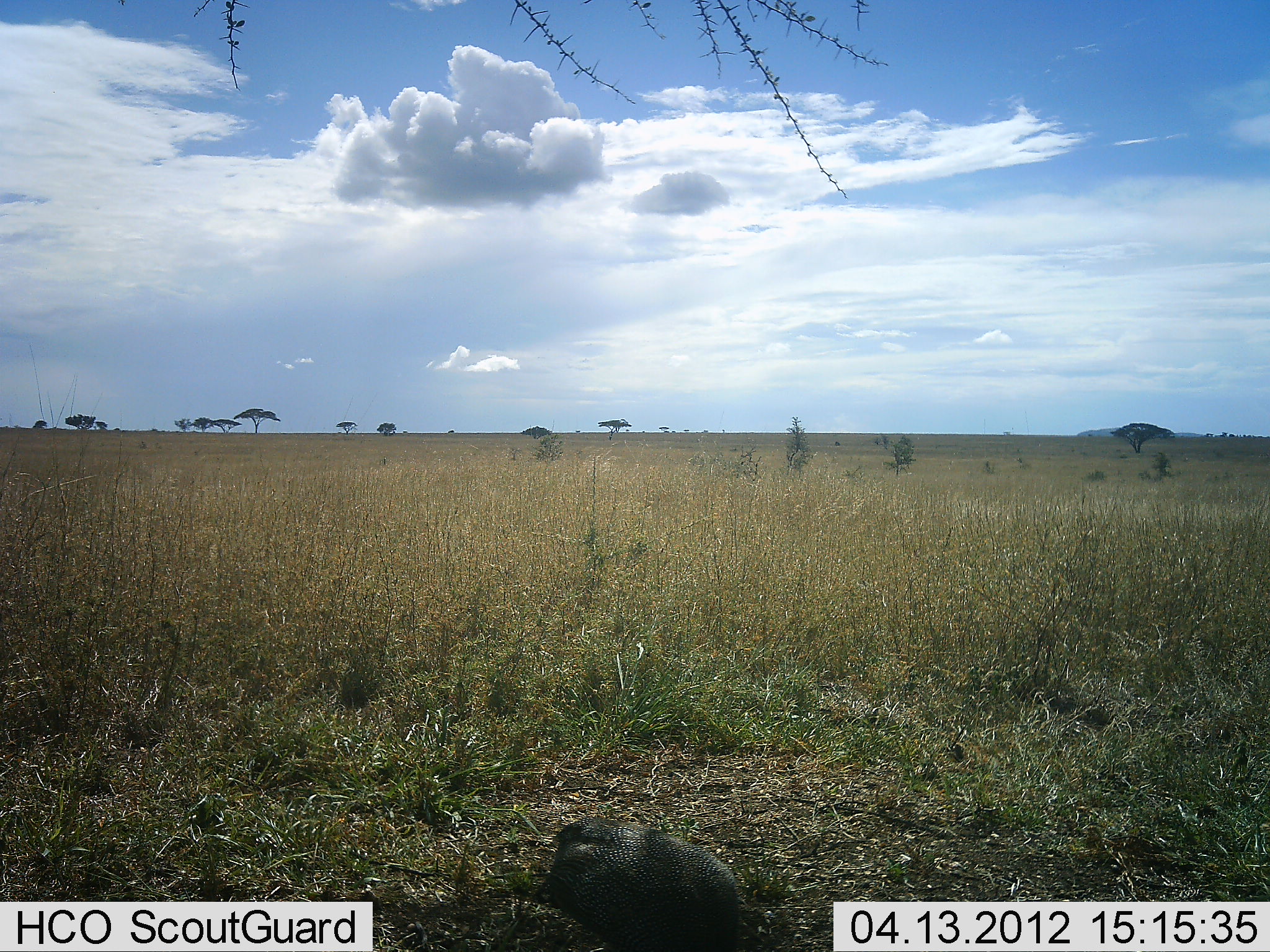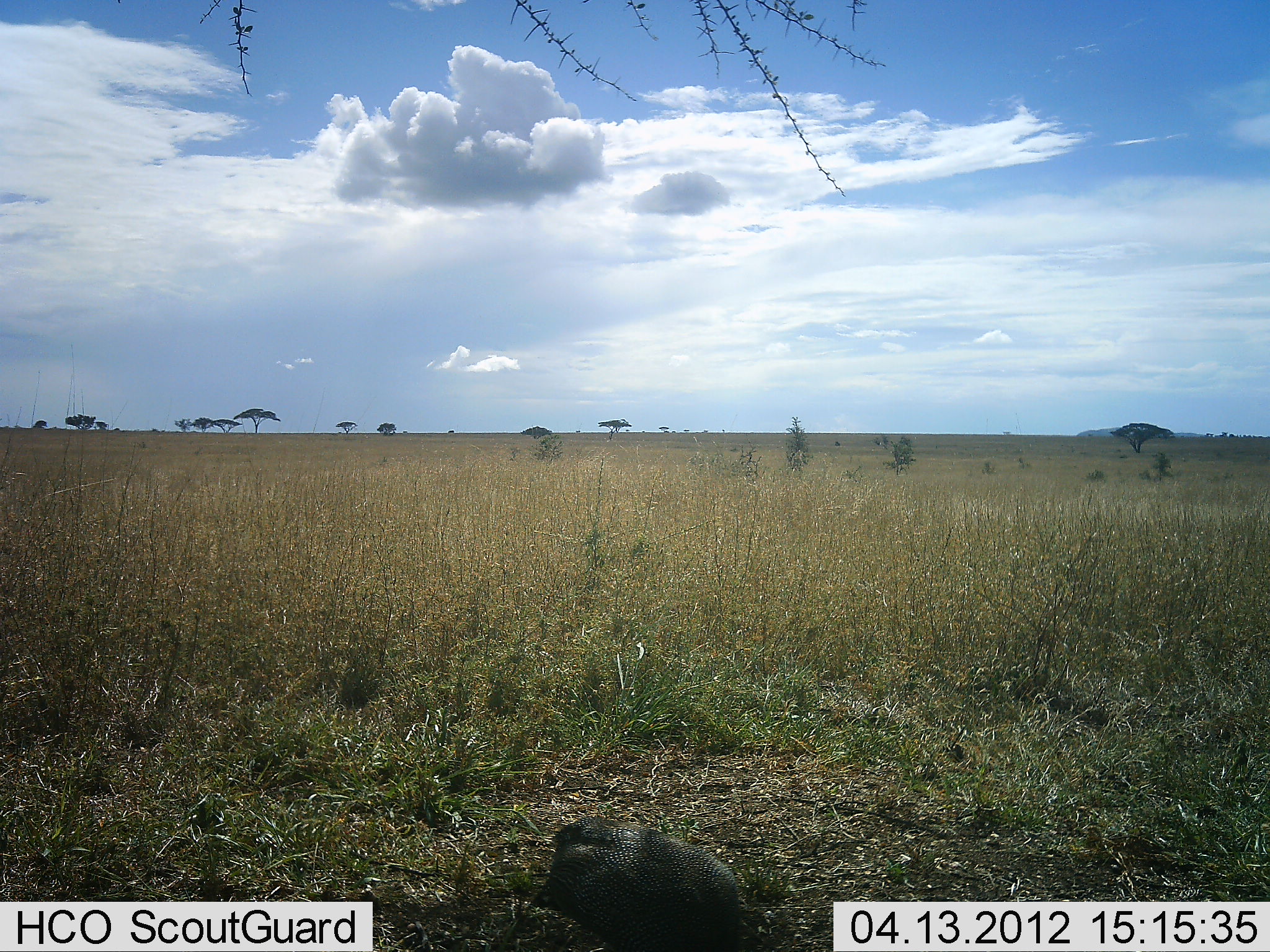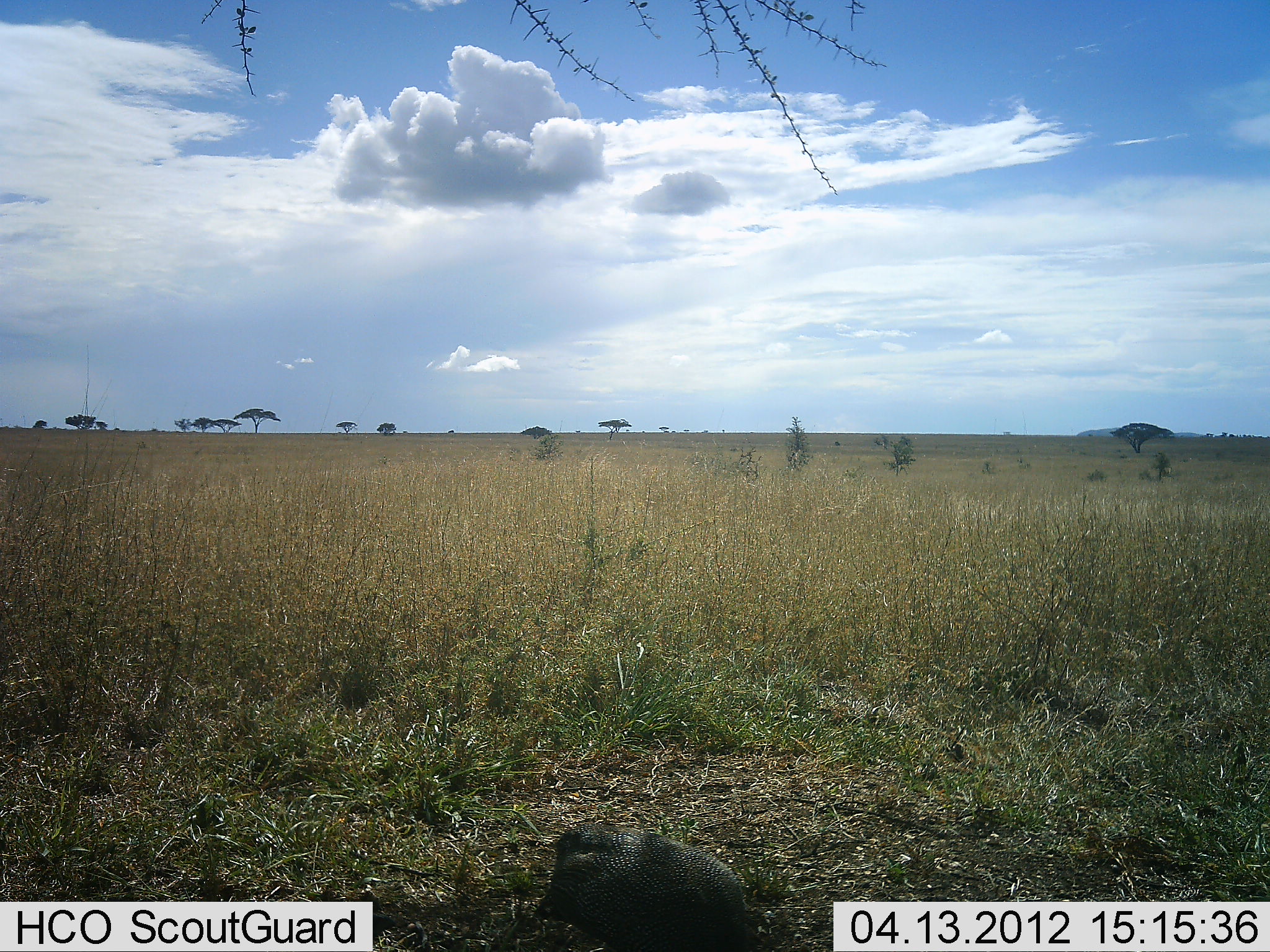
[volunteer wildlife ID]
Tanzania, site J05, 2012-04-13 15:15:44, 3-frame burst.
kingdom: Animalia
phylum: Chordata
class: Aves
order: Galliformes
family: Numididae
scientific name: Numididae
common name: guinea fowl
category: guineafowl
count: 1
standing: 47%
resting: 20%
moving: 7%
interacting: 0%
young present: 0%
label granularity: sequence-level